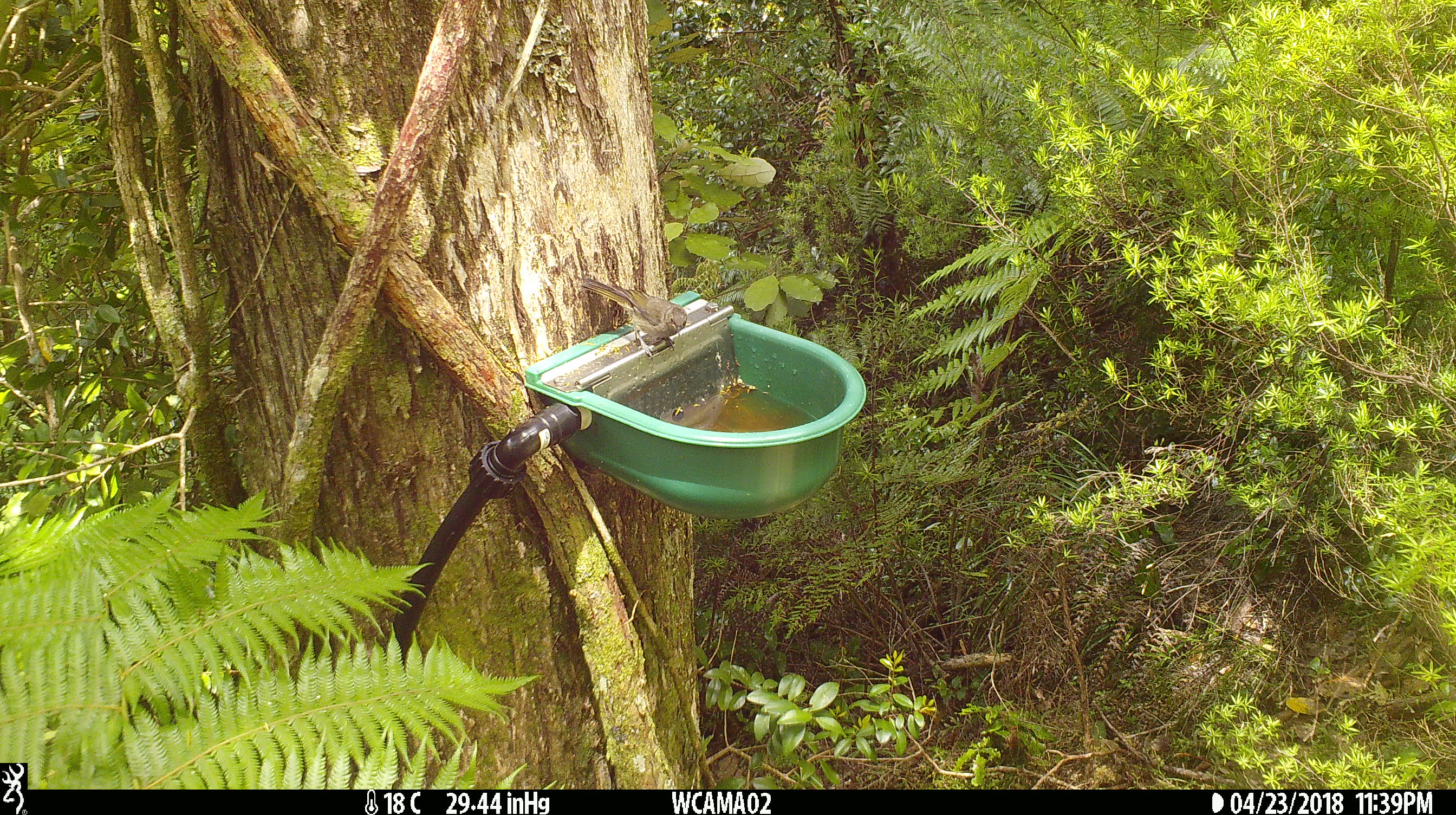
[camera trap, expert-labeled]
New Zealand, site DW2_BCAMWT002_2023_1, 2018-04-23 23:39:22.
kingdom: Animalia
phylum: Chordata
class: Aves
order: Passeriformes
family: Meliphagidae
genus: Anthornis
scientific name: Anthornis melanura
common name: new zealand bellbird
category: bellbird